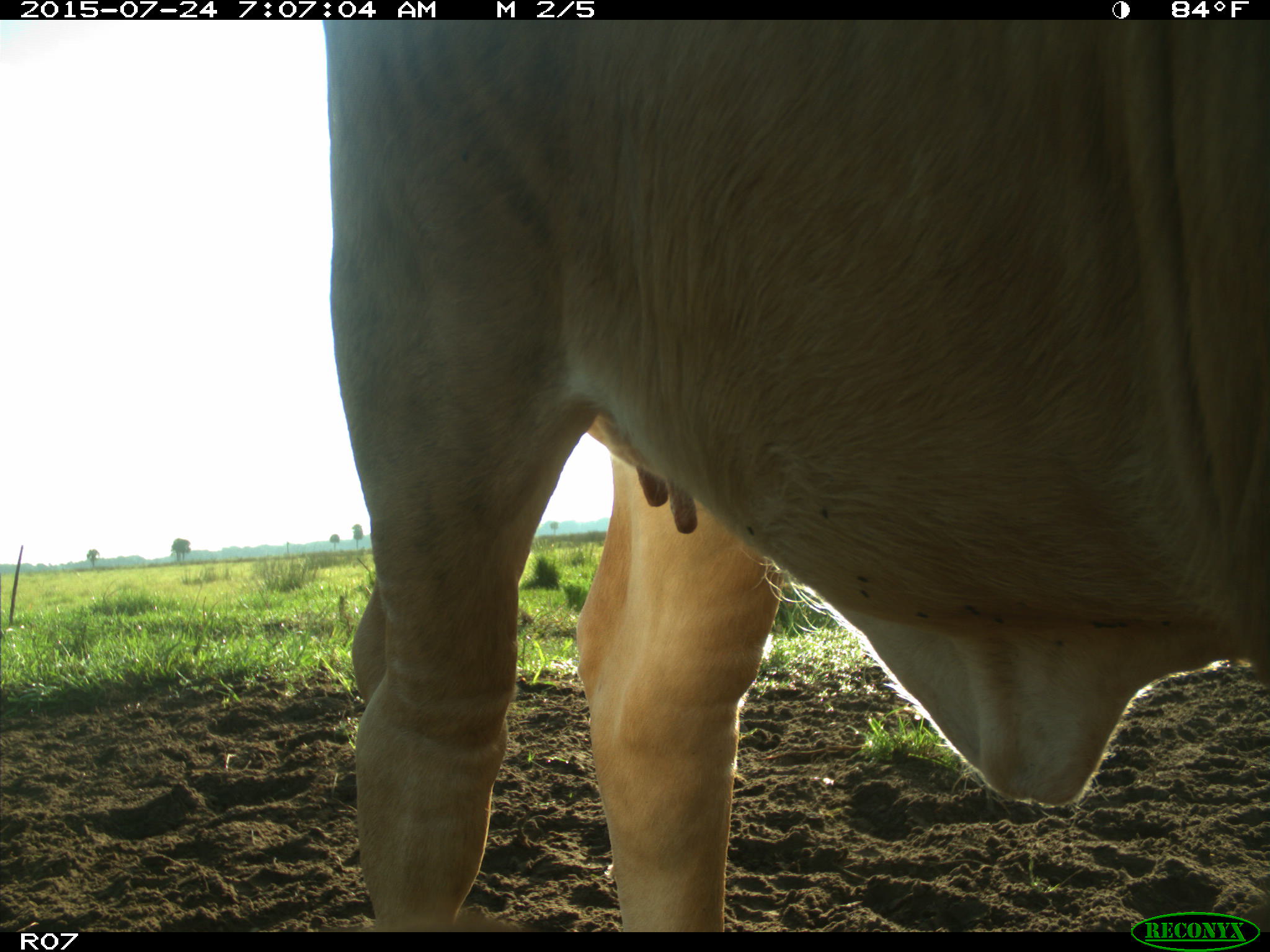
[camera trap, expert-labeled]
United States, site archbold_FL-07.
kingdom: Animalia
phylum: Chordata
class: Mammalia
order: Artiodactyla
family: Bovidae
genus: Bos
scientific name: Bos taurus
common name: domestic cow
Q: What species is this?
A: Bos taurus (domestic cow).